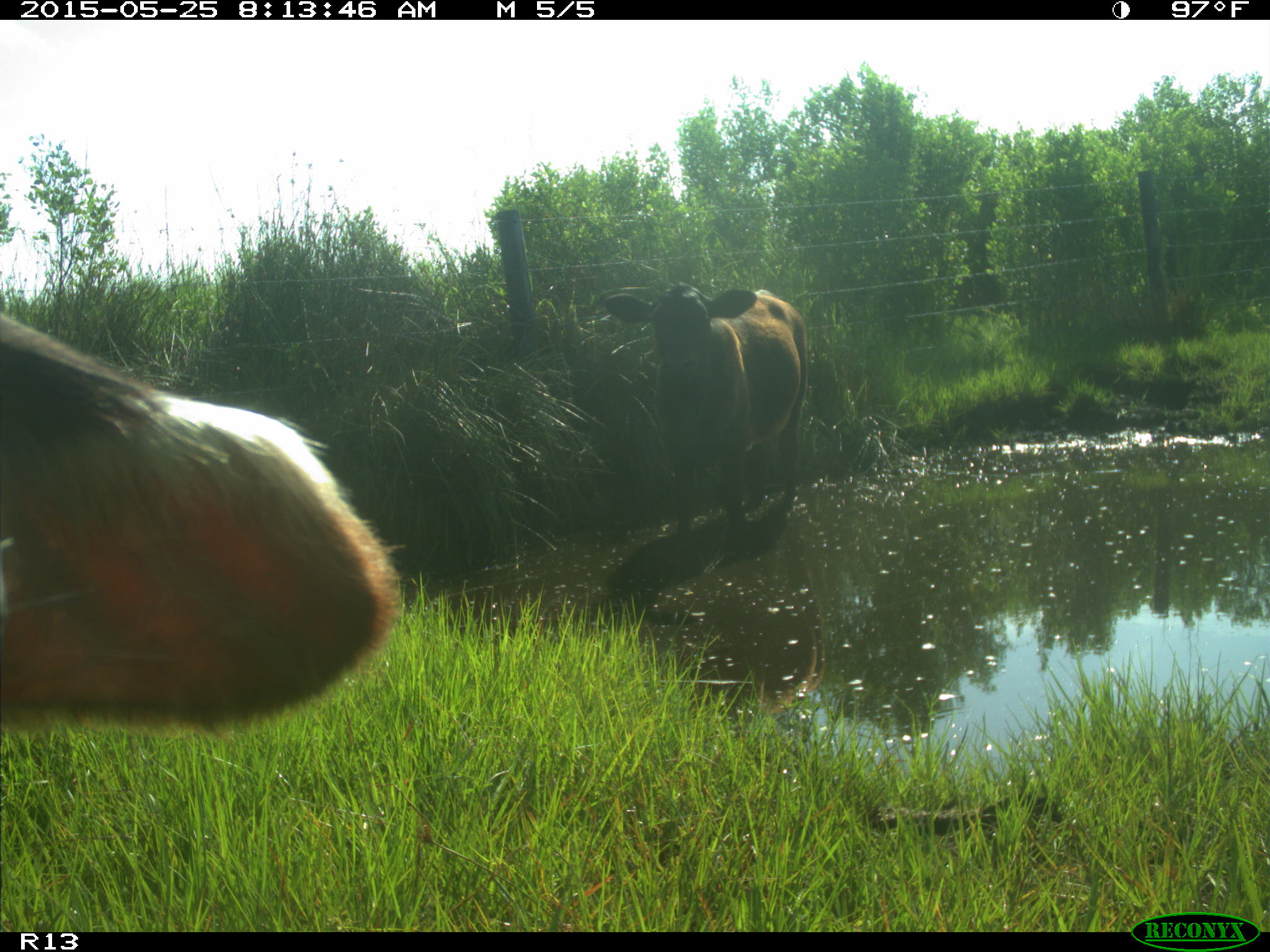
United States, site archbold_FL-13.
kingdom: Animalia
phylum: Chordata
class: Mammalia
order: Artiodactyla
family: Bovidae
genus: Bos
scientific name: Bos taurus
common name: domestic cow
Bos taurus (domestic cow).